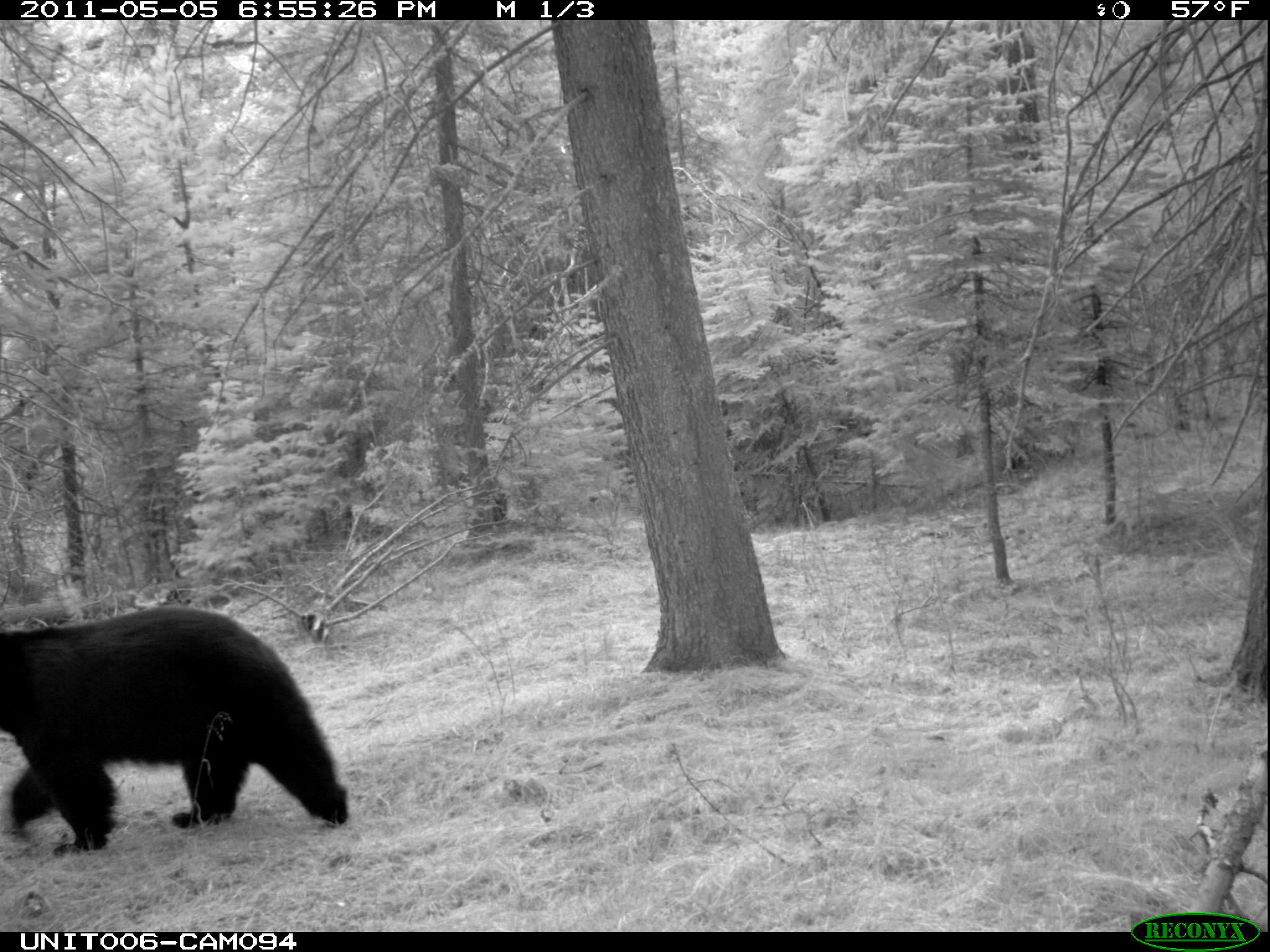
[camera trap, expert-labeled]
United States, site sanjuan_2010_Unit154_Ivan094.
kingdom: Animalia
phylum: Chordata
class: Mammalia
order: Carnivora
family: Ursidae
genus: Ursus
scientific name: Ursus americanus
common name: american black bear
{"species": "Ursus americanus (american black bear)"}